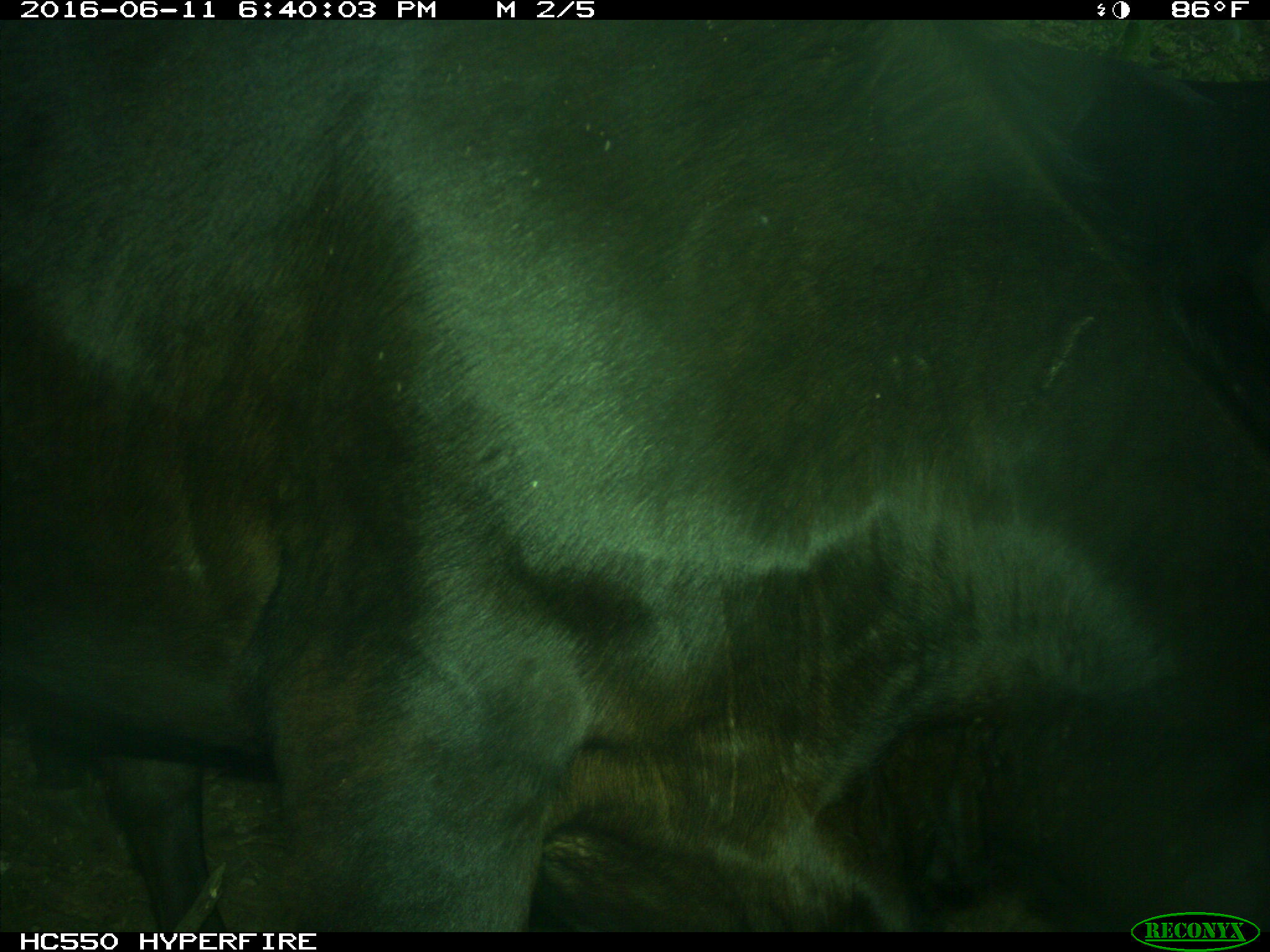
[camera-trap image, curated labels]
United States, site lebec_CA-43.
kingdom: Animalia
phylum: Chordata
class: Mammalia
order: Artiodactyla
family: Bovidae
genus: Bos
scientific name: Bos taurus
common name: domestic cow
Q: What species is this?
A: Bos taurus (domestic cow).